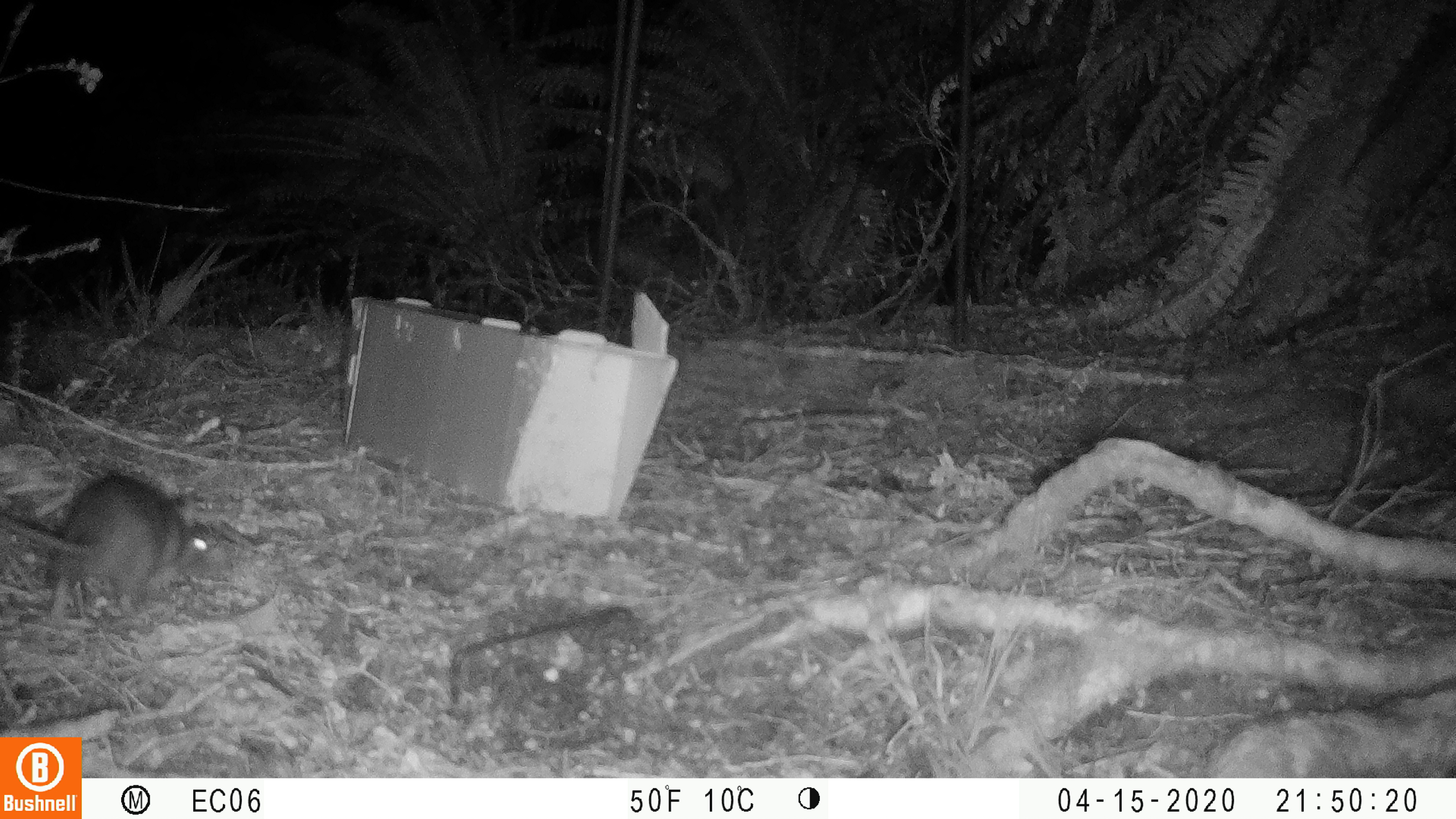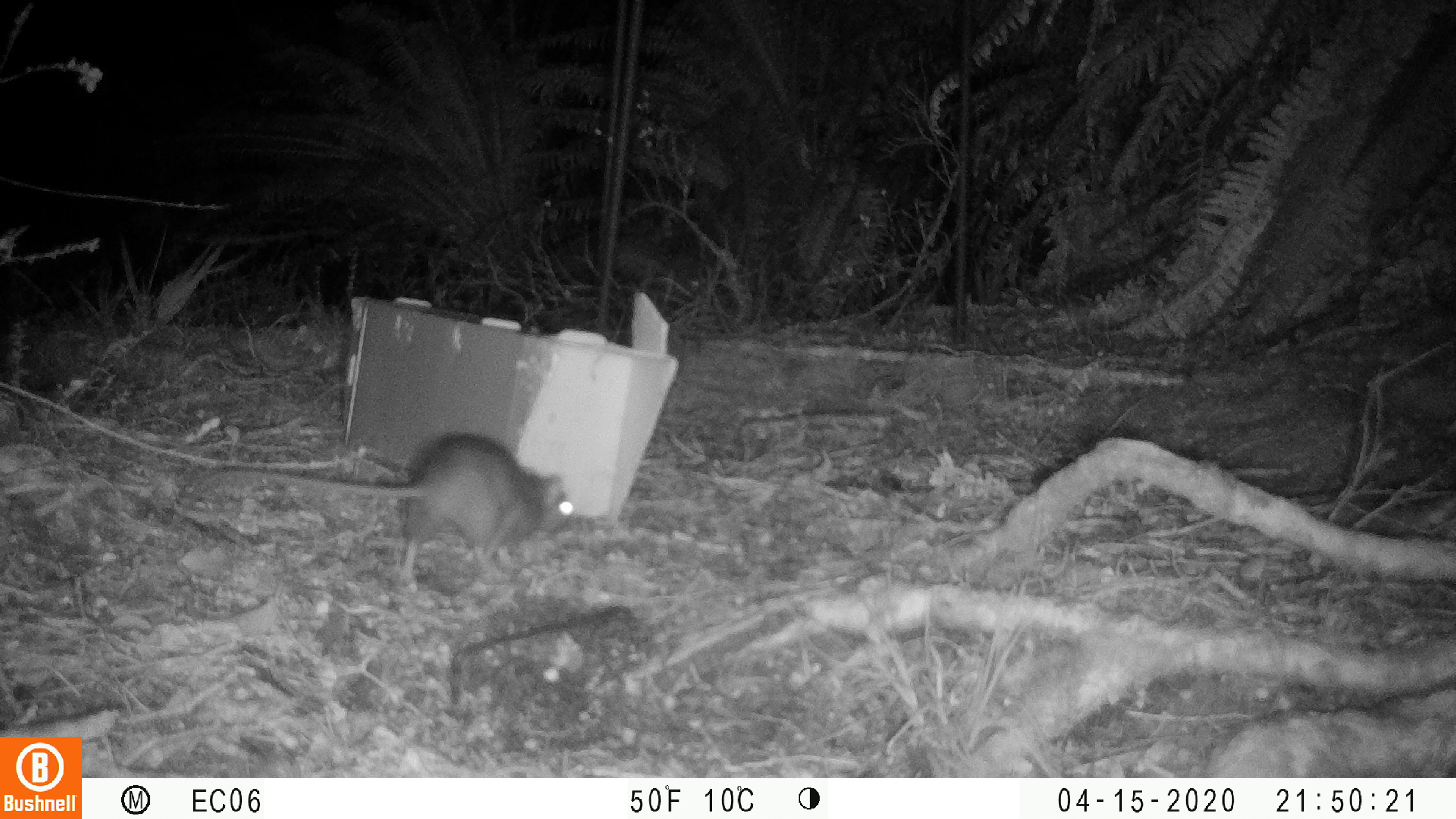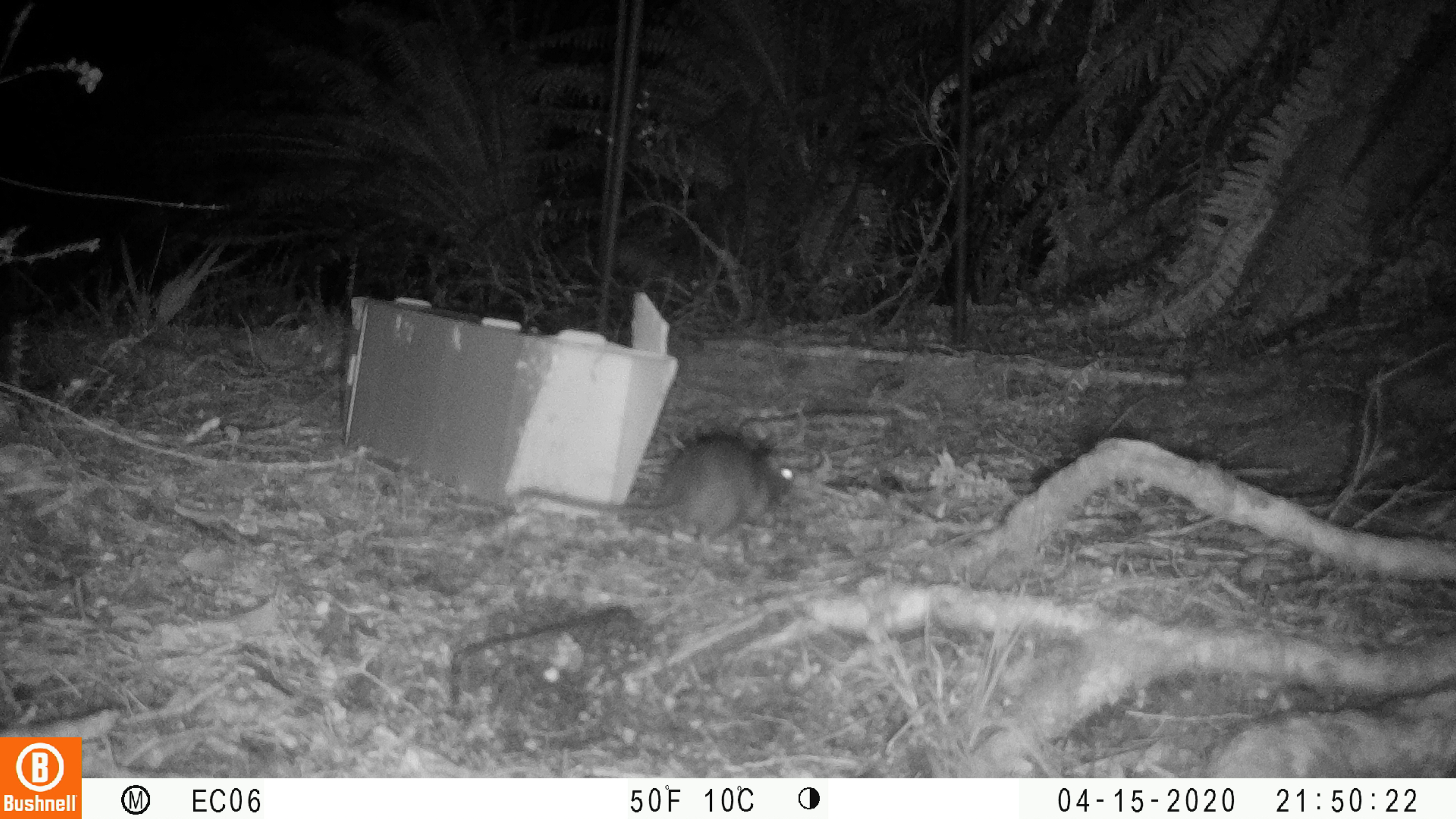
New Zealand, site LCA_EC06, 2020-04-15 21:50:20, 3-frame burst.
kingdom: Animalia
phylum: Chordata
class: Mammalia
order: Rodentia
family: Muridae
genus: Rattus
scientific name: Rattus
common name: rat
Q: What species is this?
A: Rat (Rattus).